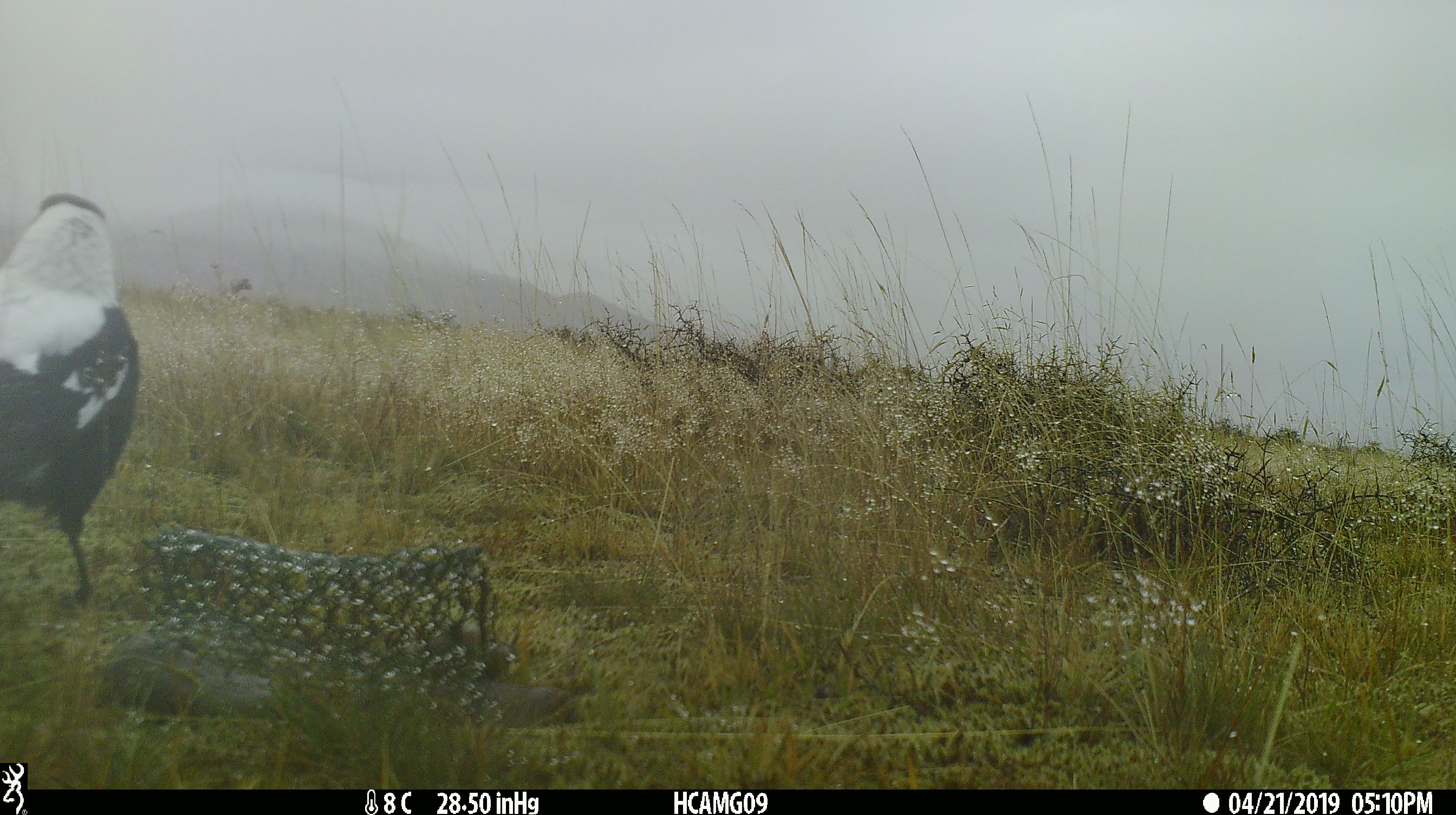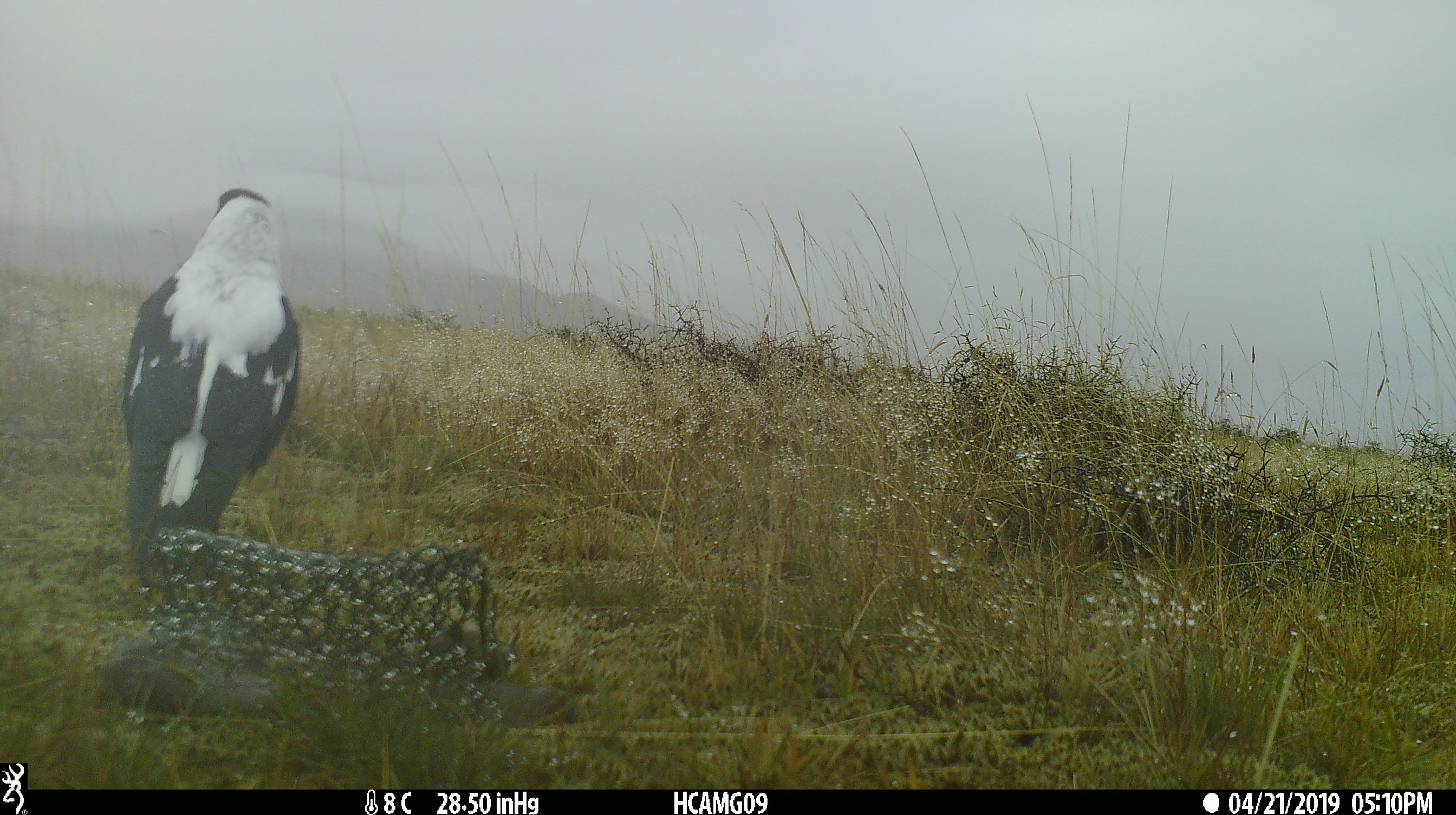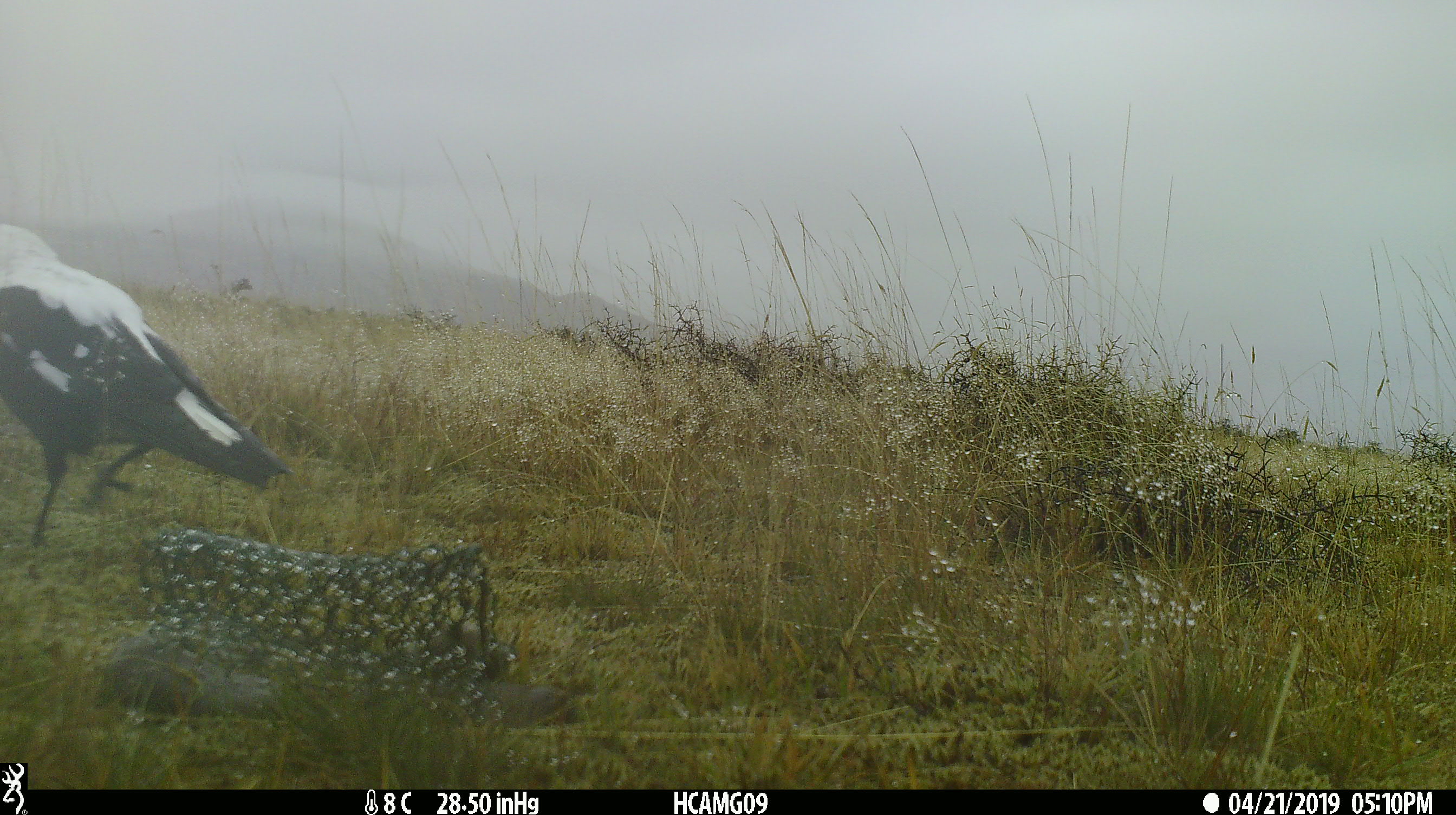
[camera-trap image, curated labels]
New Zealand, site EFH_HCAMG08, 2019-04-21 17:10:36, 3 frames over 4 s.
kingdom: Animalia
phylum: Chordata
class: Aves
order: Passeriformes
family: Artamidae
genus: Gymnorhina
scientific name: Gymnorhina tibicen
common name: australian magpie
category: magpie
Magpie (australian magpie) (Gymnorhina tibicen).